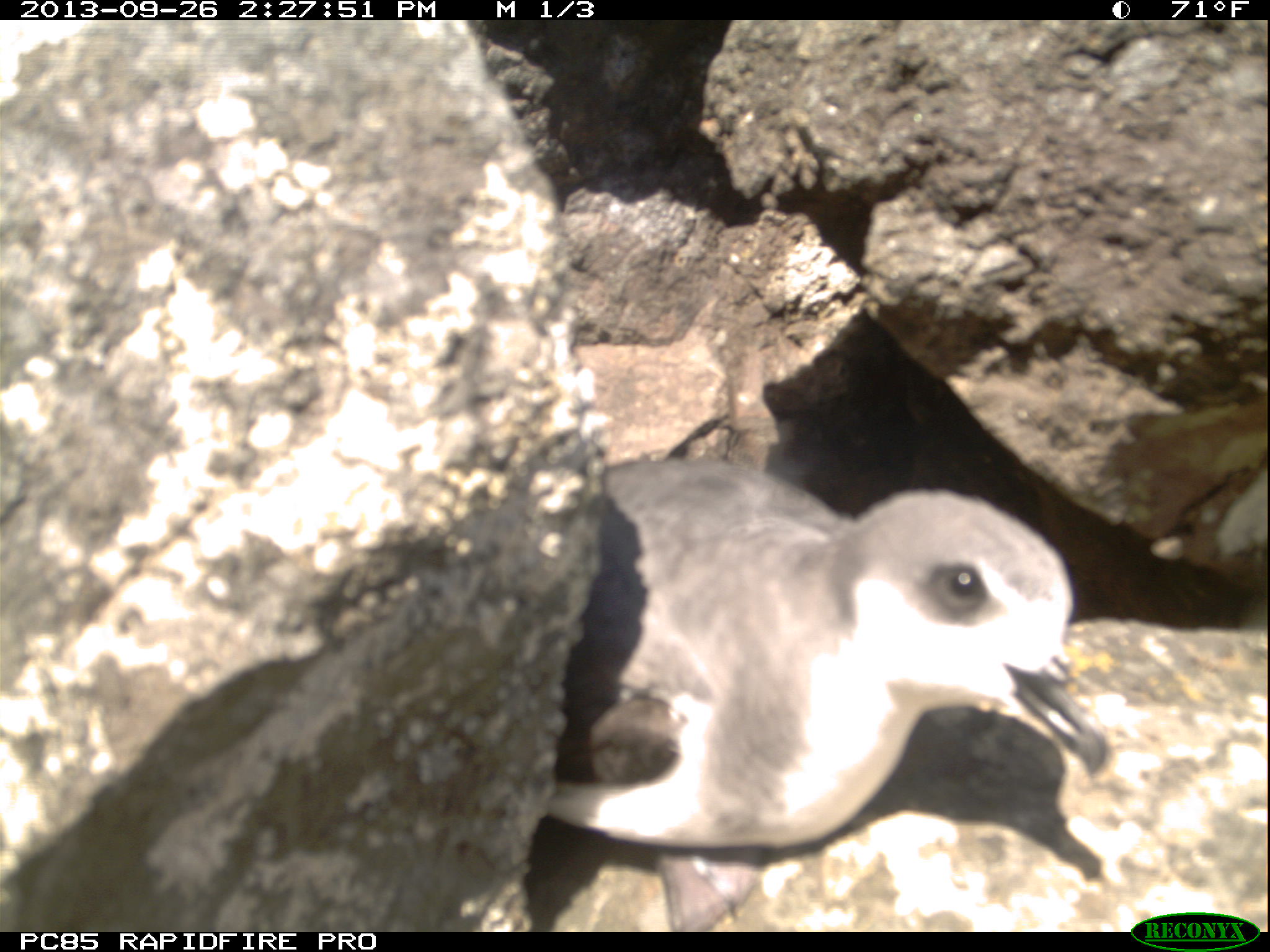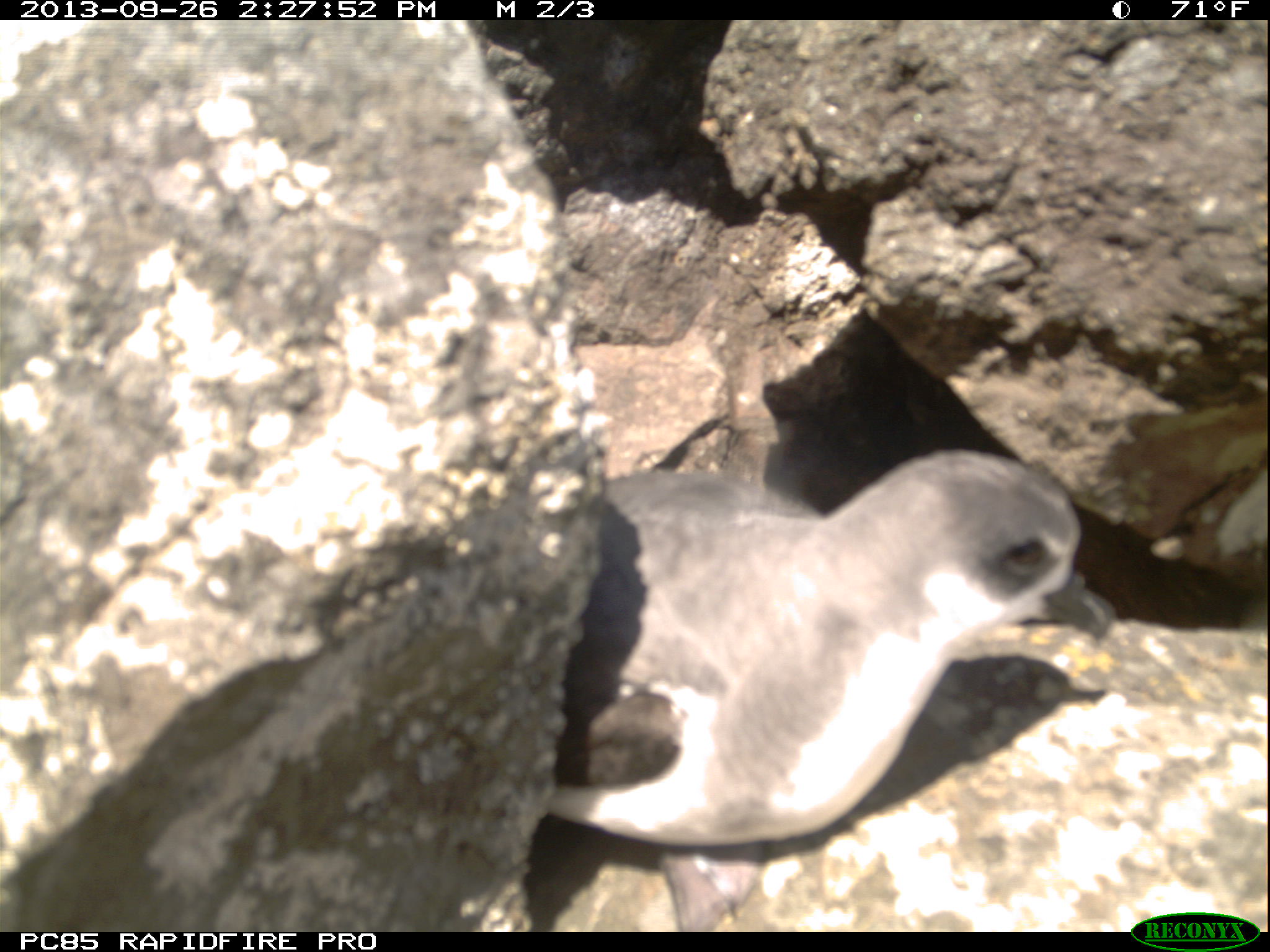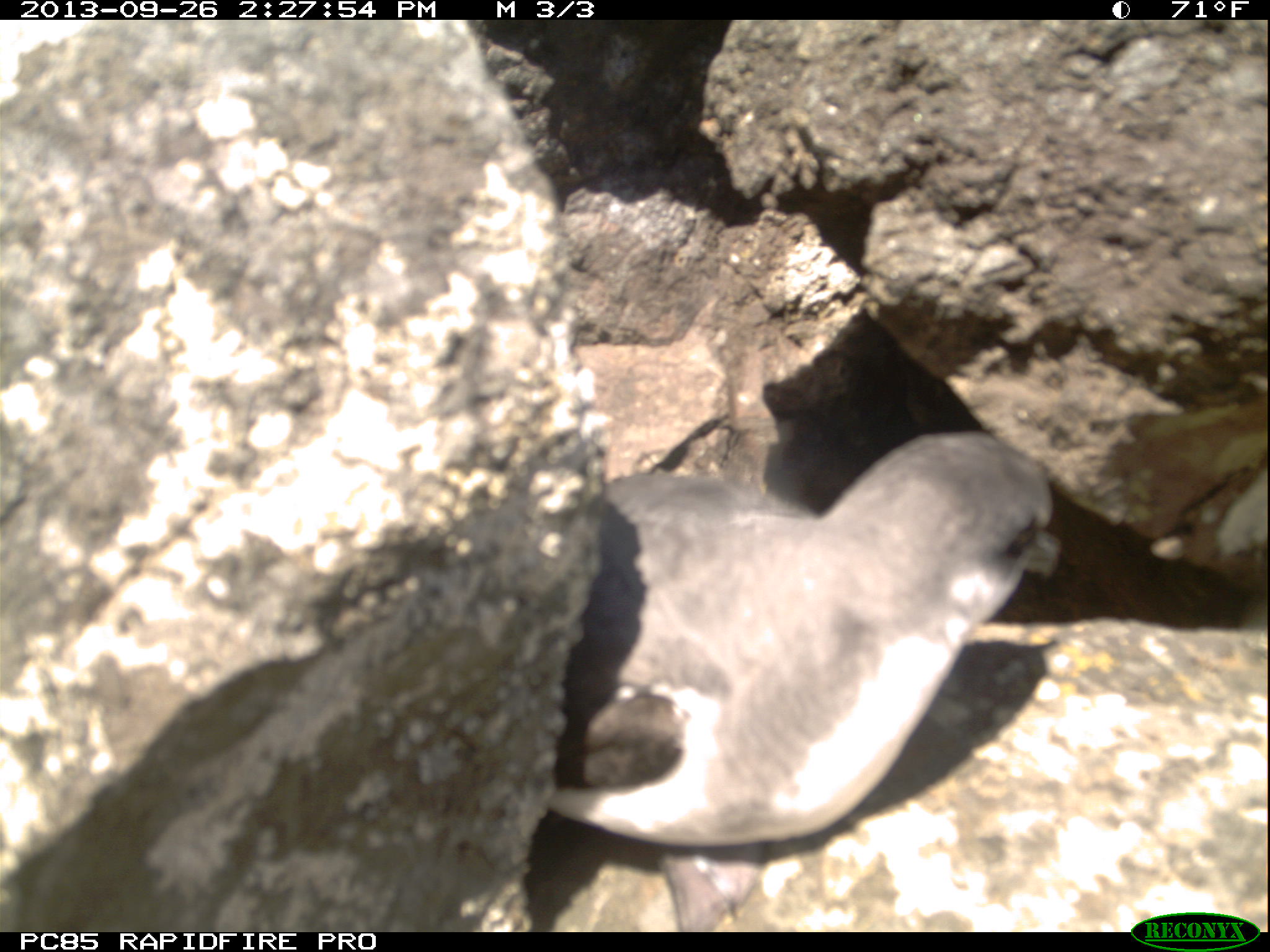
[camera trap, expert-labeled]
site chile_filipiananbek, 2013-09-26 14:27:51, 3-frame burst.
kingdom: Animalia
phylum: Chordata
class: Aves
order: Procellariiformes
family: Procellariidae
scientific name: Procellariidae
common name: petrel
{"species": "petrel (Procellariidae)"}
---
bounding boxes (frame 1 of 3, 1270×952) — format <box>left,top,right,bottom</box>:
petrel: <box>541,452,1116,896</box>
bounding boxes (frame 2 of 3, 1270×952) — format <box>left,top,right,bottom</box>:
petrel: <box>520,446,1126,902</box>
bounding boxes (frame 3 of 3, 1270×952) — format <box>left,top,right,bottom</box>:
petrel: <box>522,428,1058,902</box>